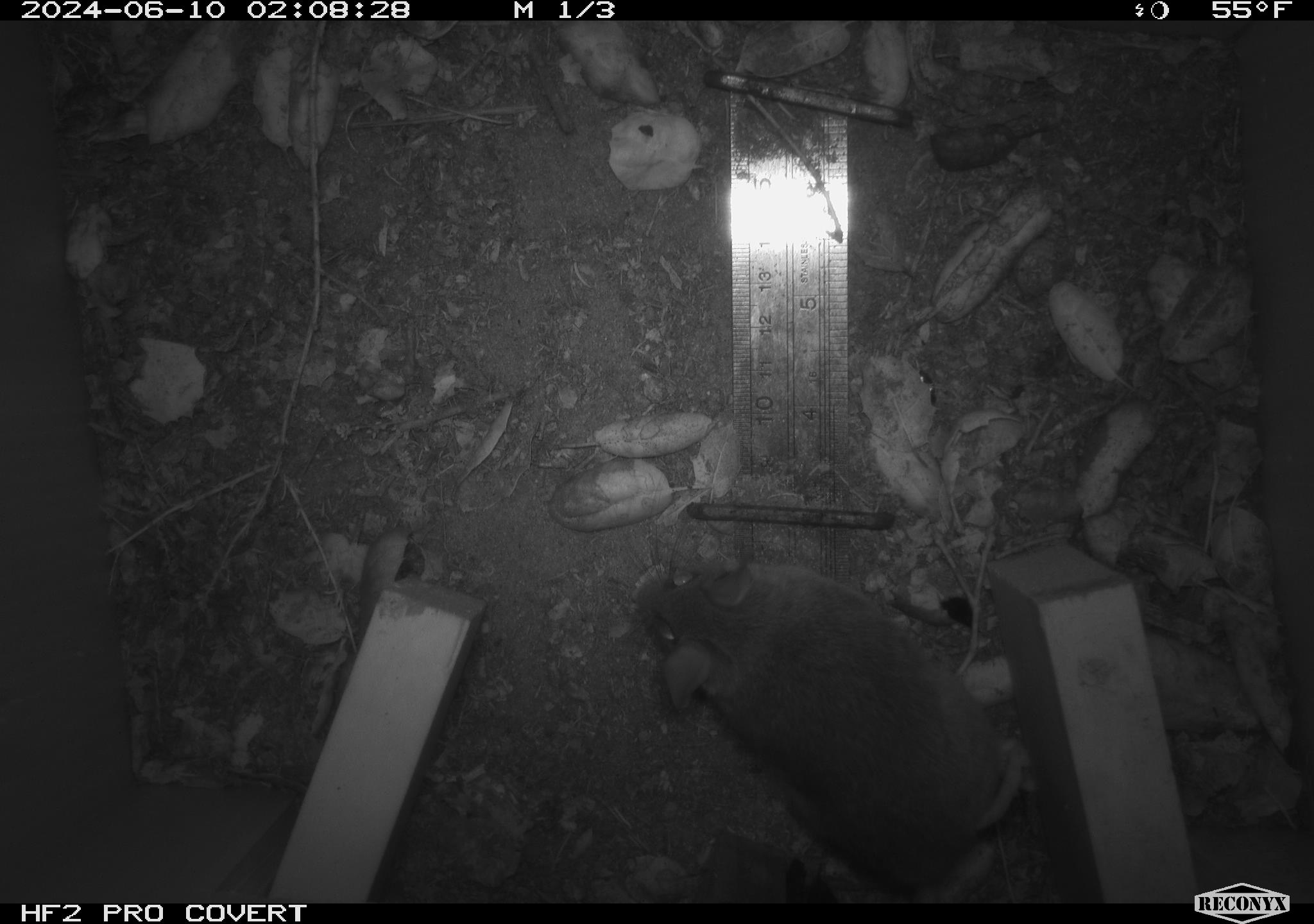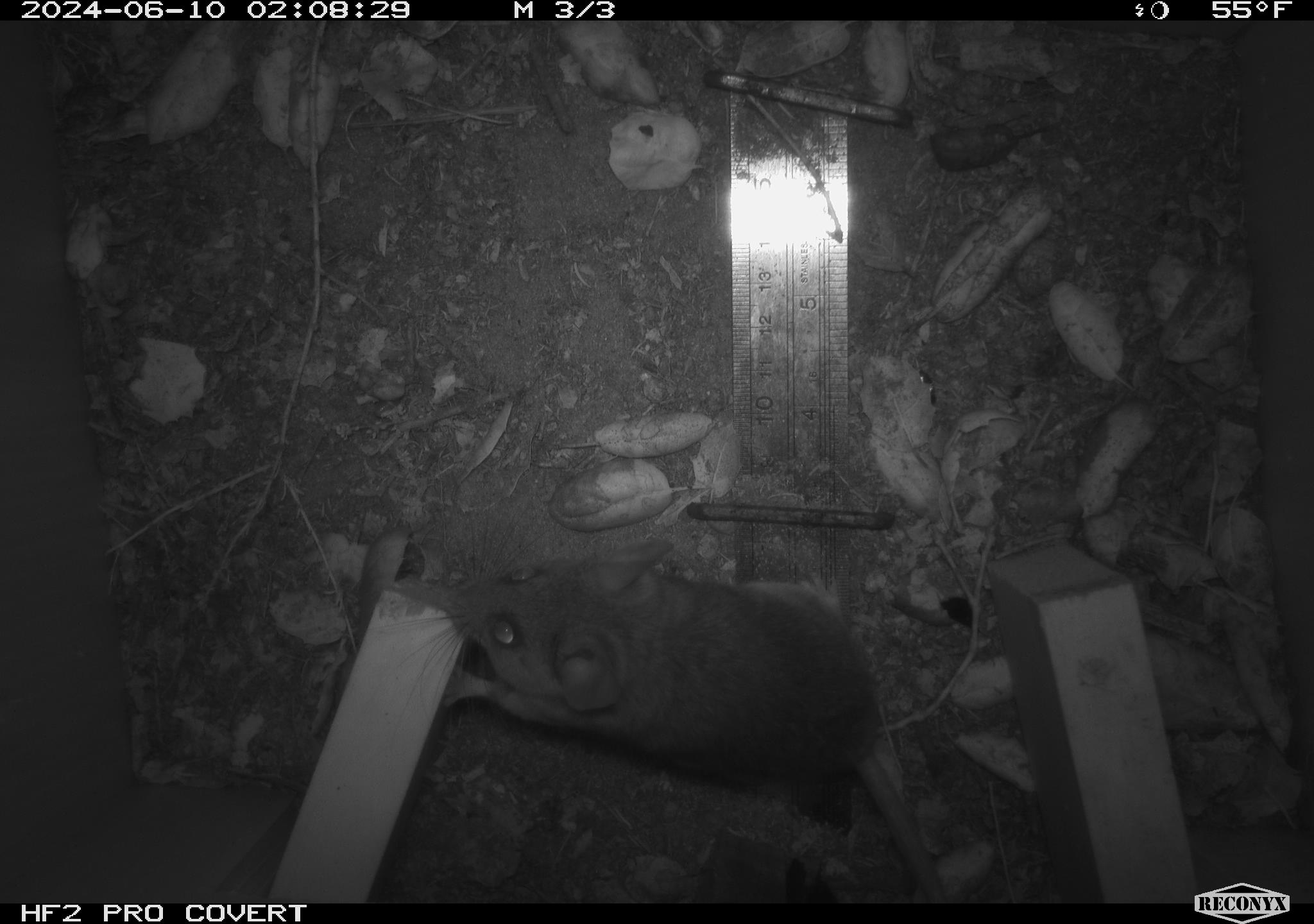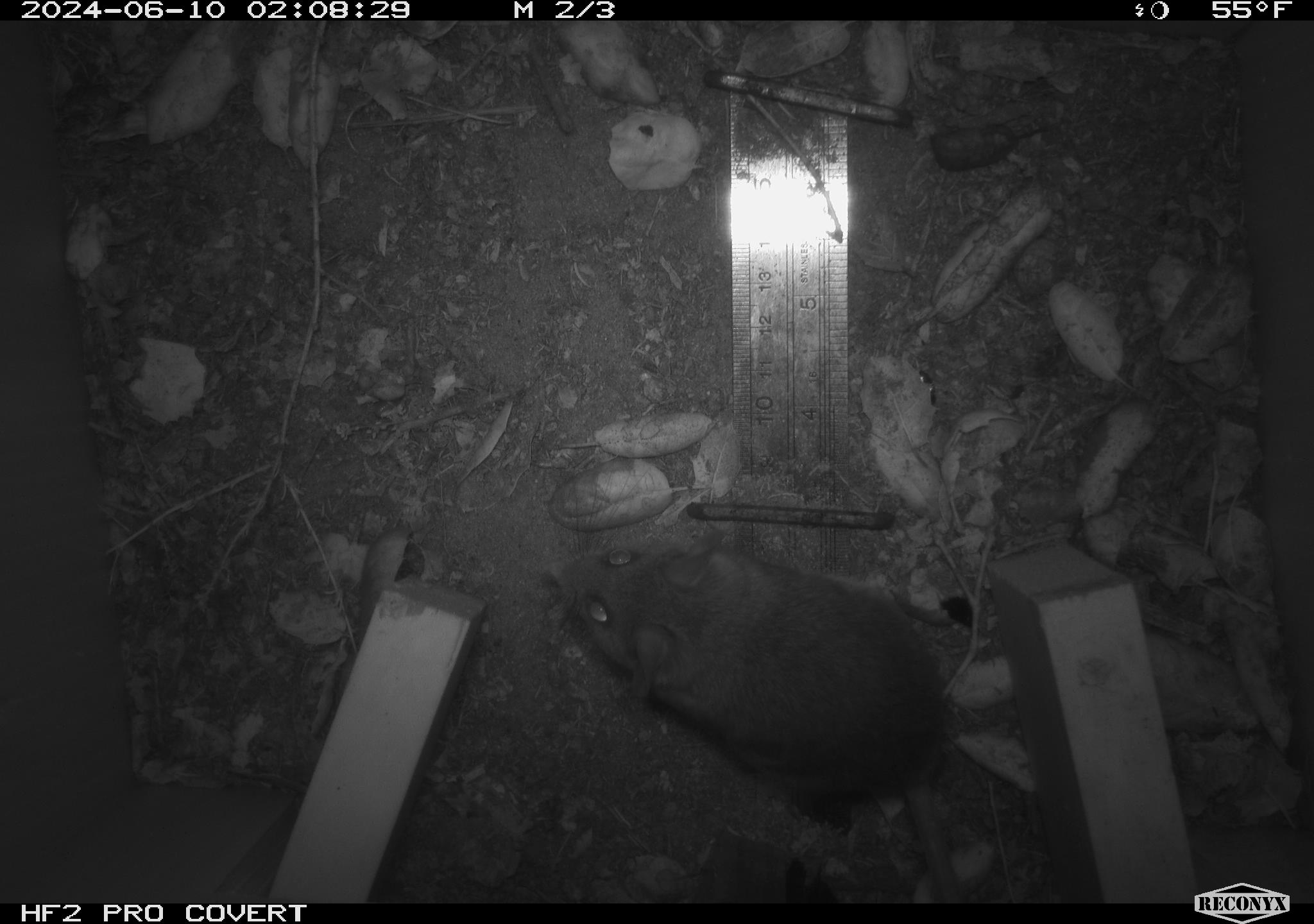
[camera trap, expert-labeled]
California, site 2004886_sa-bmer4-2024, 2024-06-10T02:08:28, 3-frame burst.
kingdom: Animalia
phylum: Chordata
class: Mammalia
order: Rodentia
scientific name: Rodentia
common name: woodrat or rat or mouse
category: woodrat or rat or mouse species